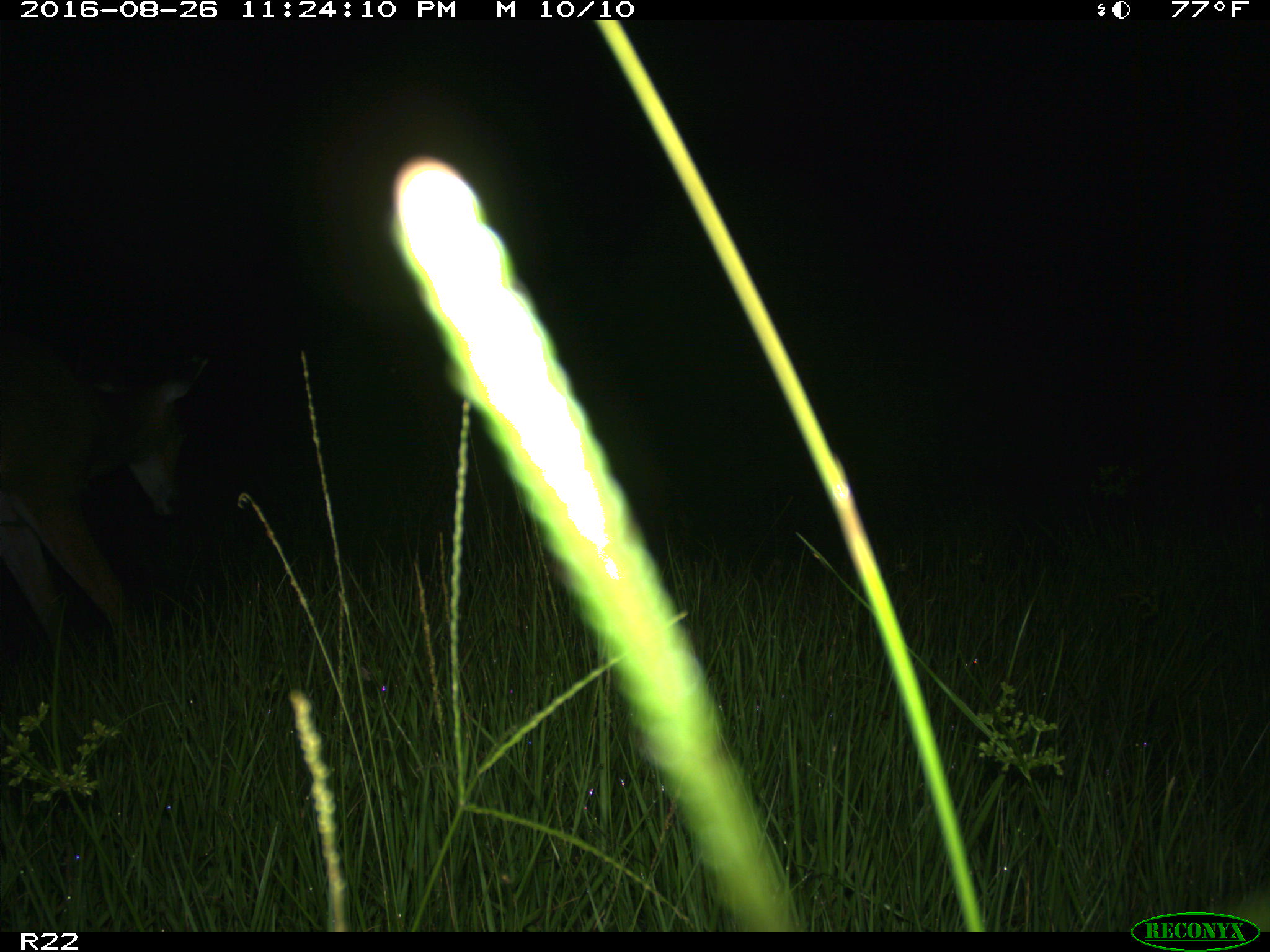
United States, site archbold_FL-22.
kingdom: Animalia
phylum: Chordata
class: Mammalia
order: Artiodactyla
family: Cervidae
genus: Odocoileus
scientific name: Odocoileus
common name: deer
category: unidentified deer